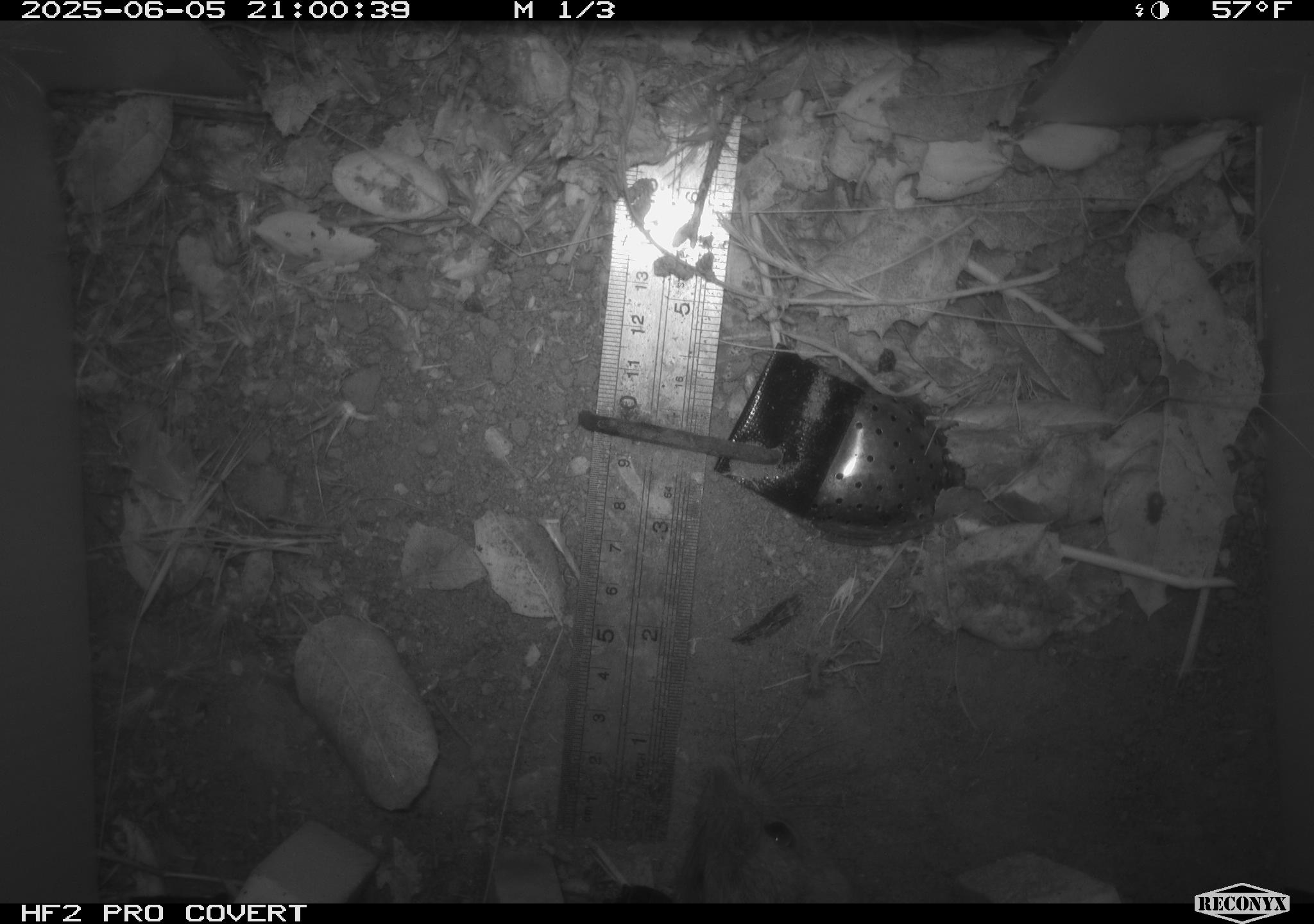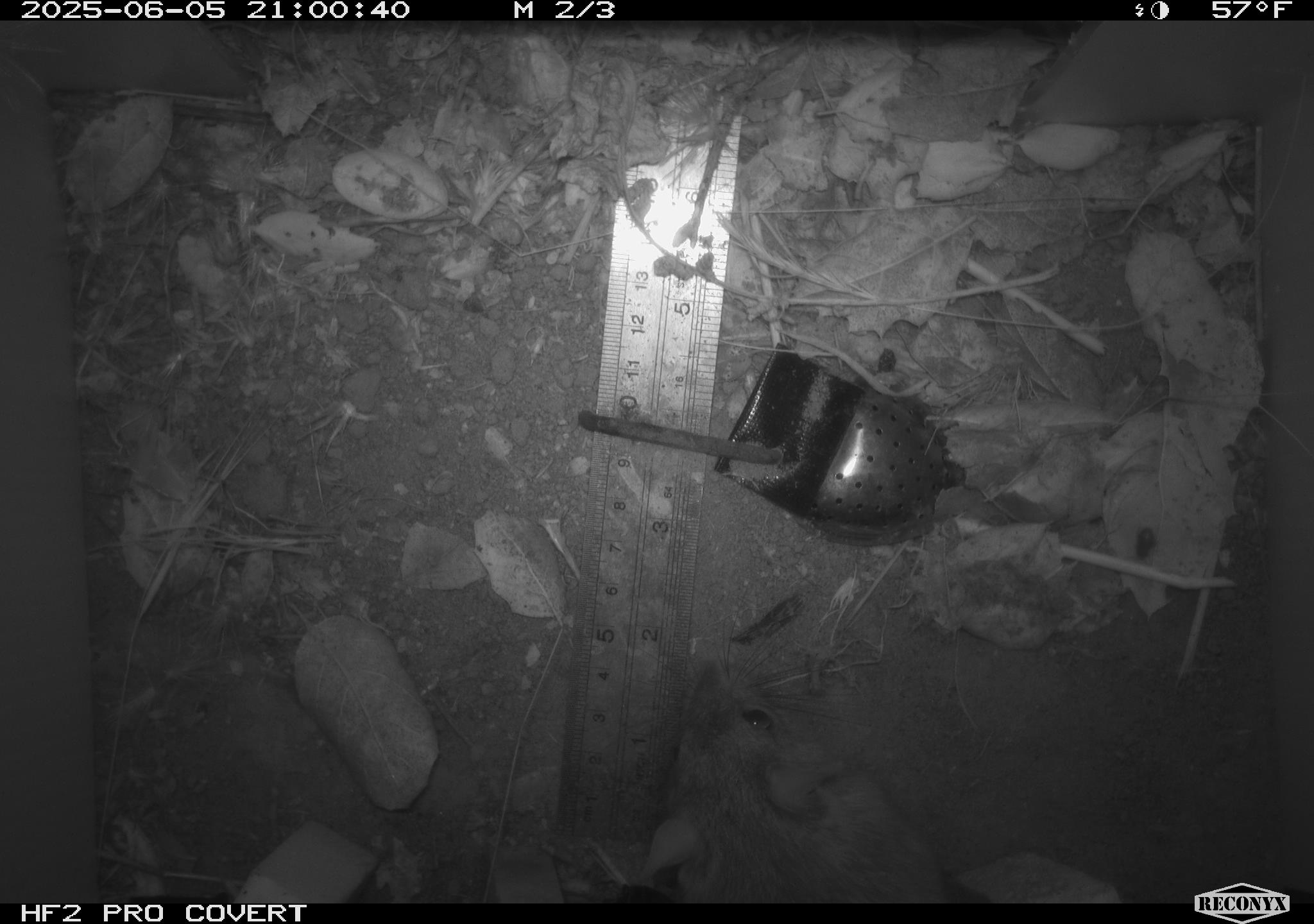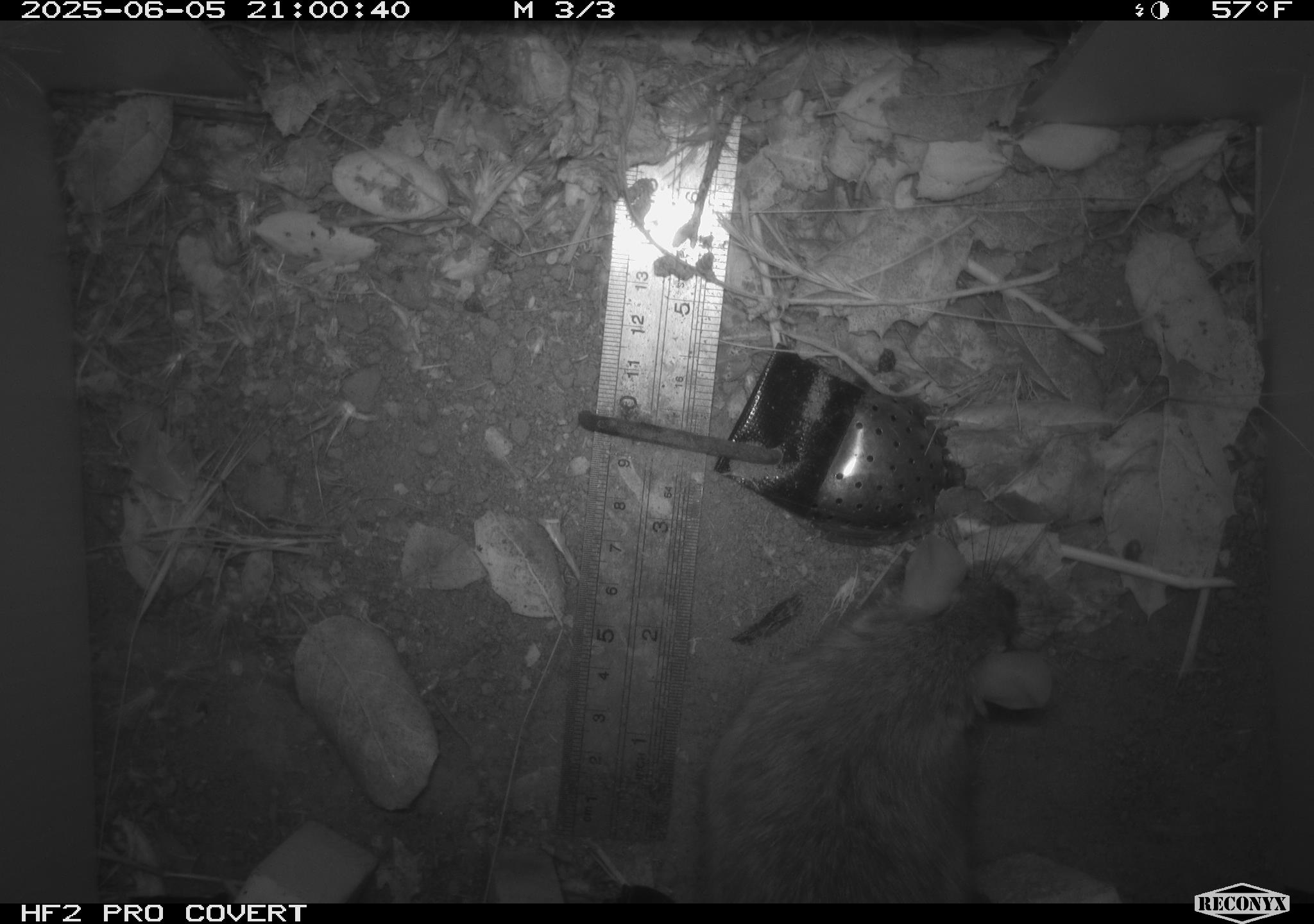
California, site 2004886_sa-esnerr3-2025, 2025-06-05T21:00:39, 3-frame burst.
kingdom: Animalia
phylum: Chordata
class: Mammalia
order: Rodentia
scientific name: Rodentia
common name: rodent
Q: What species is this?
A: Rodent (Rodentia).